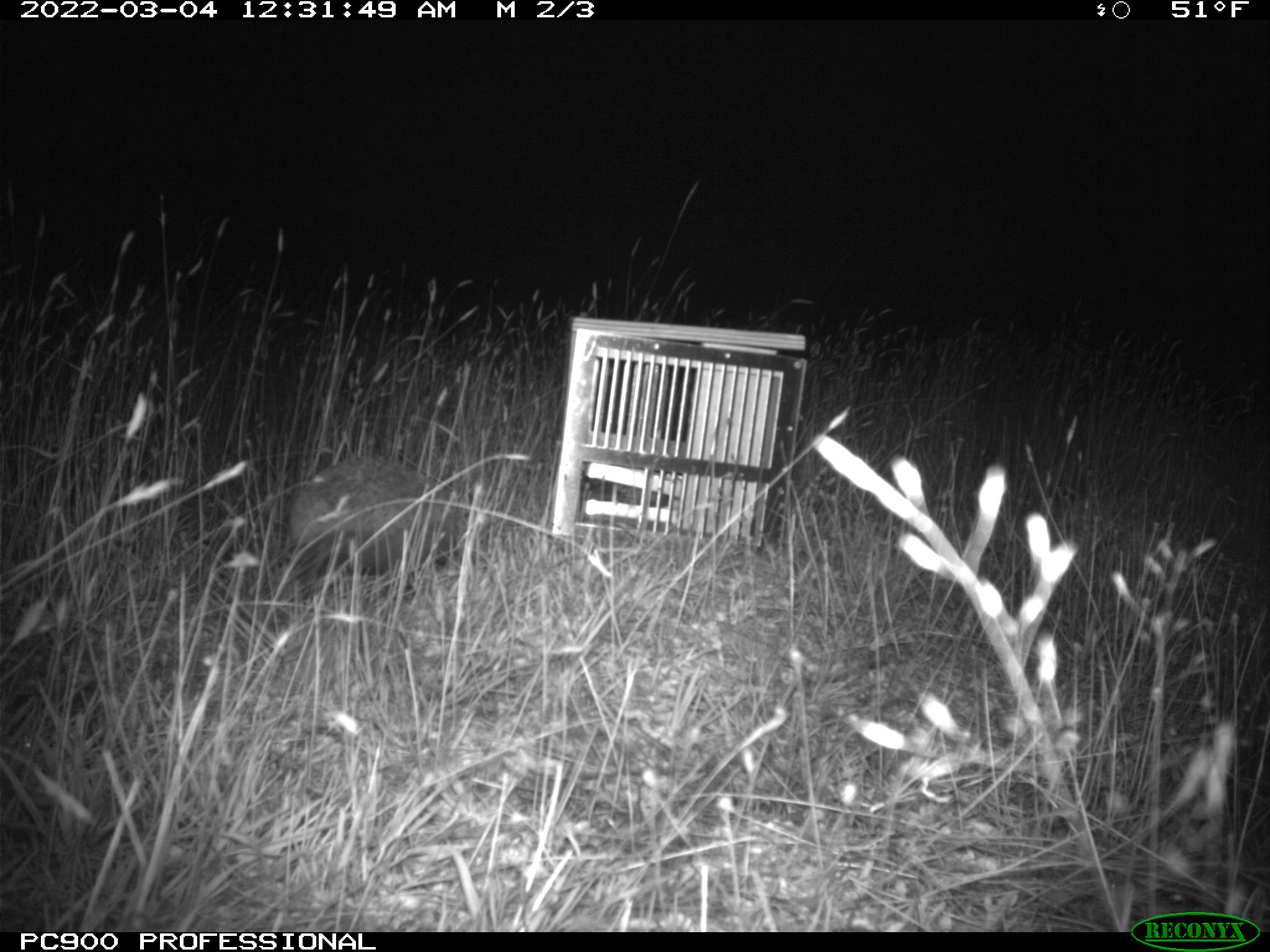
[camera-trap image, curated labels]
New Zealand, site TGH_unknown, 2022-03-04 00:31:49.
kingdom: Animalia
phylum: Chordata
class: Mammalia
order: Eulipotyphla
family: Erinaceidae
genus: Erinaceus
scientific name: Erinaceus europaeus europaeus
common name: european hedgehog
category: hedgehog